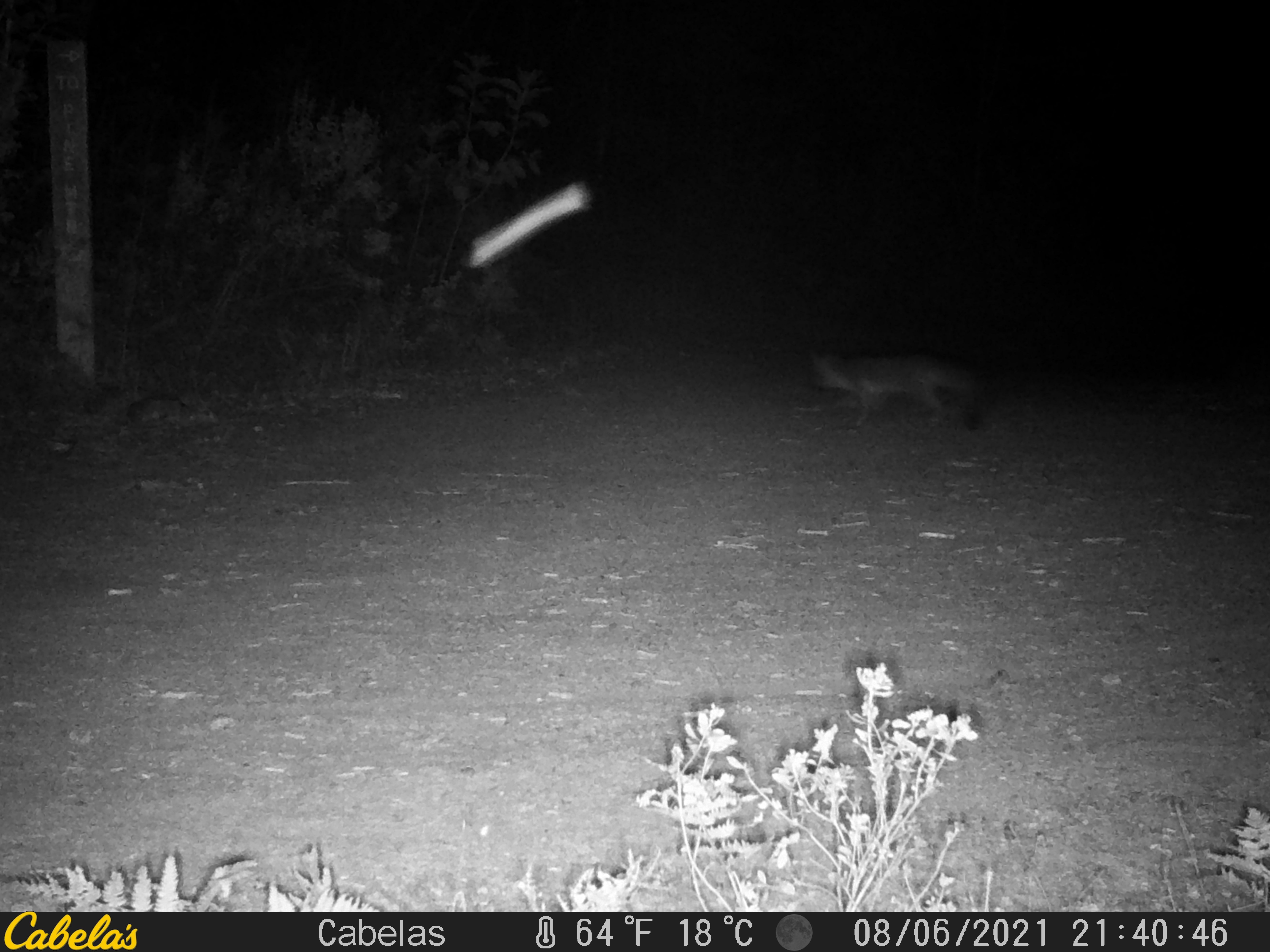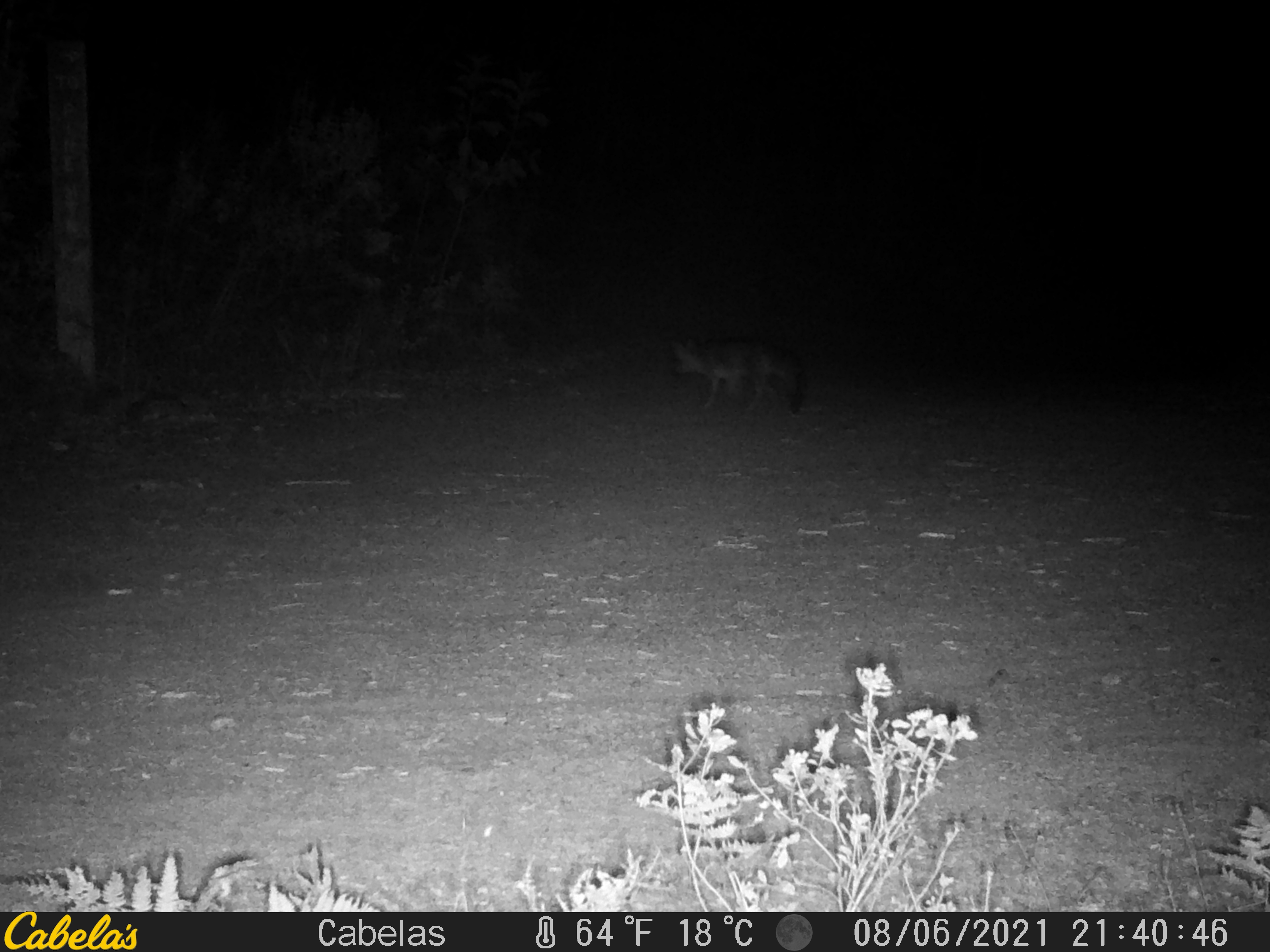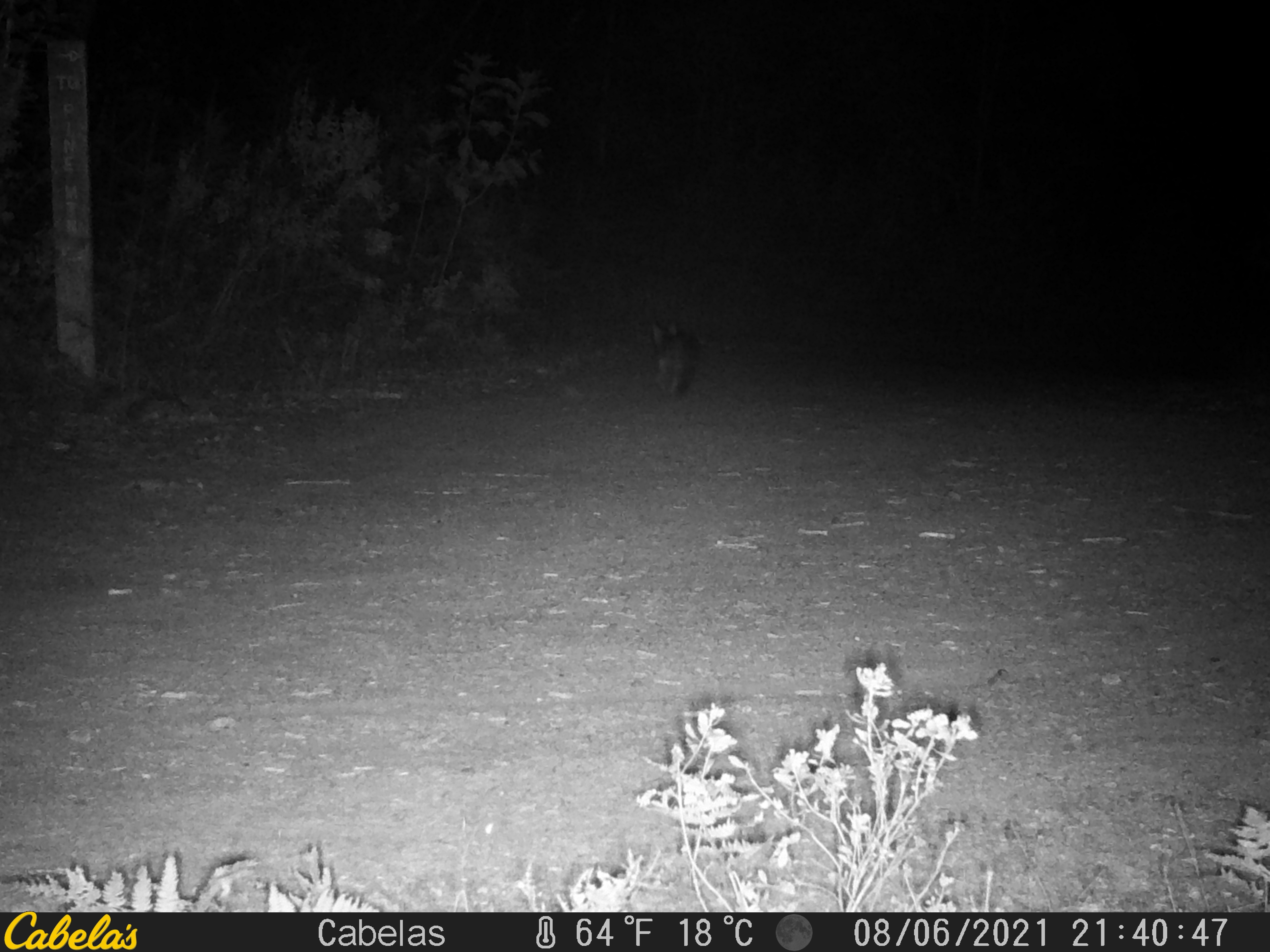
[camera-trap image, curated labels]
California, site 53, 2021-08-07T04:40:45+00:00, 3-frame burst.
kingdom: Animalia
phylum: Chordata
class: Mammalia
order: Carnivora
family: Canidae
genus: Urocyon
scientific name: Urocyon cinereoargenteus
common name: gray fox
Gray fox (Urocyon cinereoargenteus).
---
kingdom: Animalia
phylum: Chordata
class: Mammalia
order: Carnivora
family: Canidae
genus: Canis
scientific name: Canis latrans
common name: coyote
Coyote (Canis latrans).